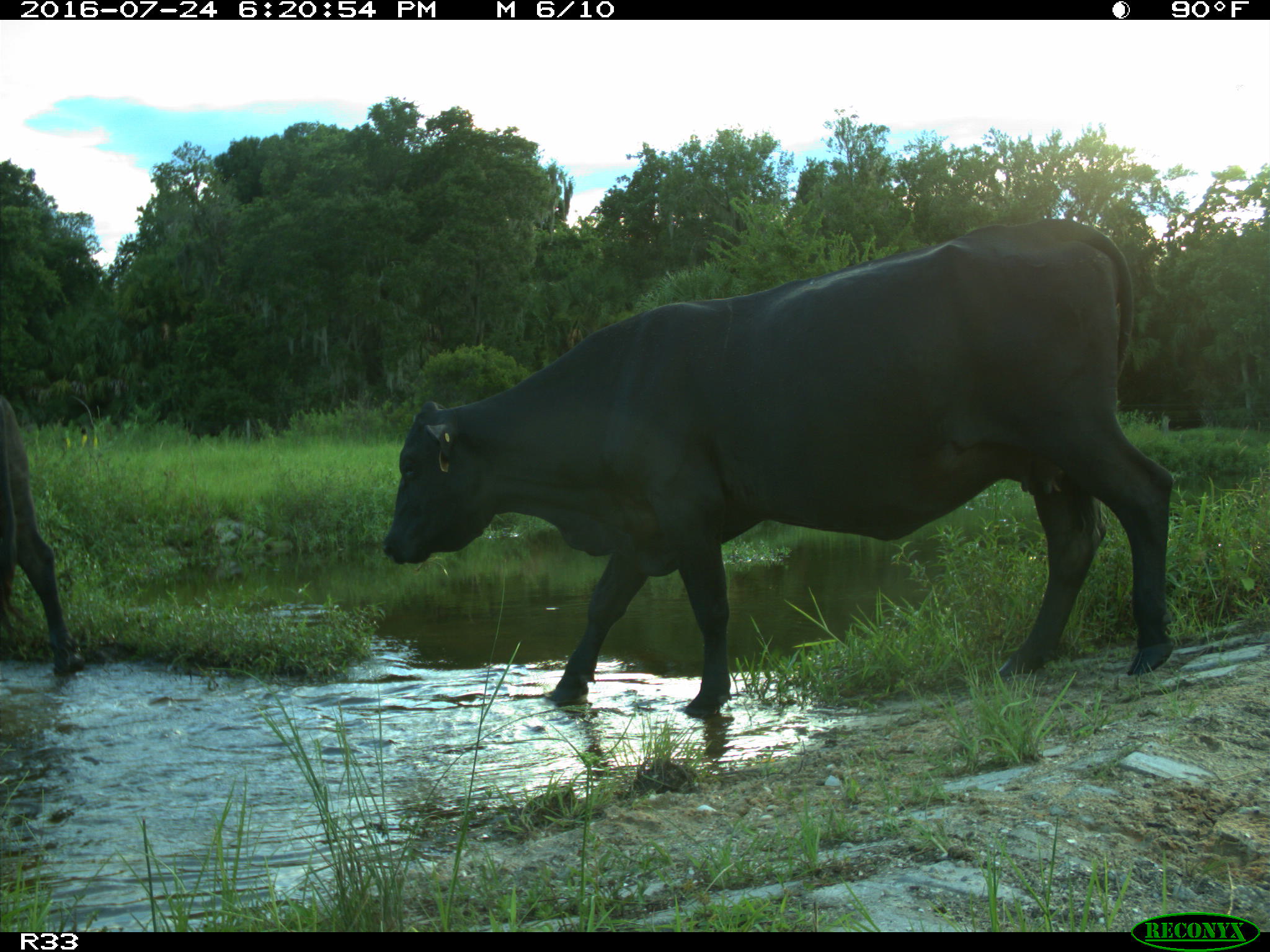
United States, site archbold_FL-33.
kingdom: Animalia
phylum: Chordata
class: Mammalia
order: Artiodactyla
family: Bovidae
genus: Bos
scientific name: Bos taurus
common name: domestic cow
Bos taurus (domestic cow).